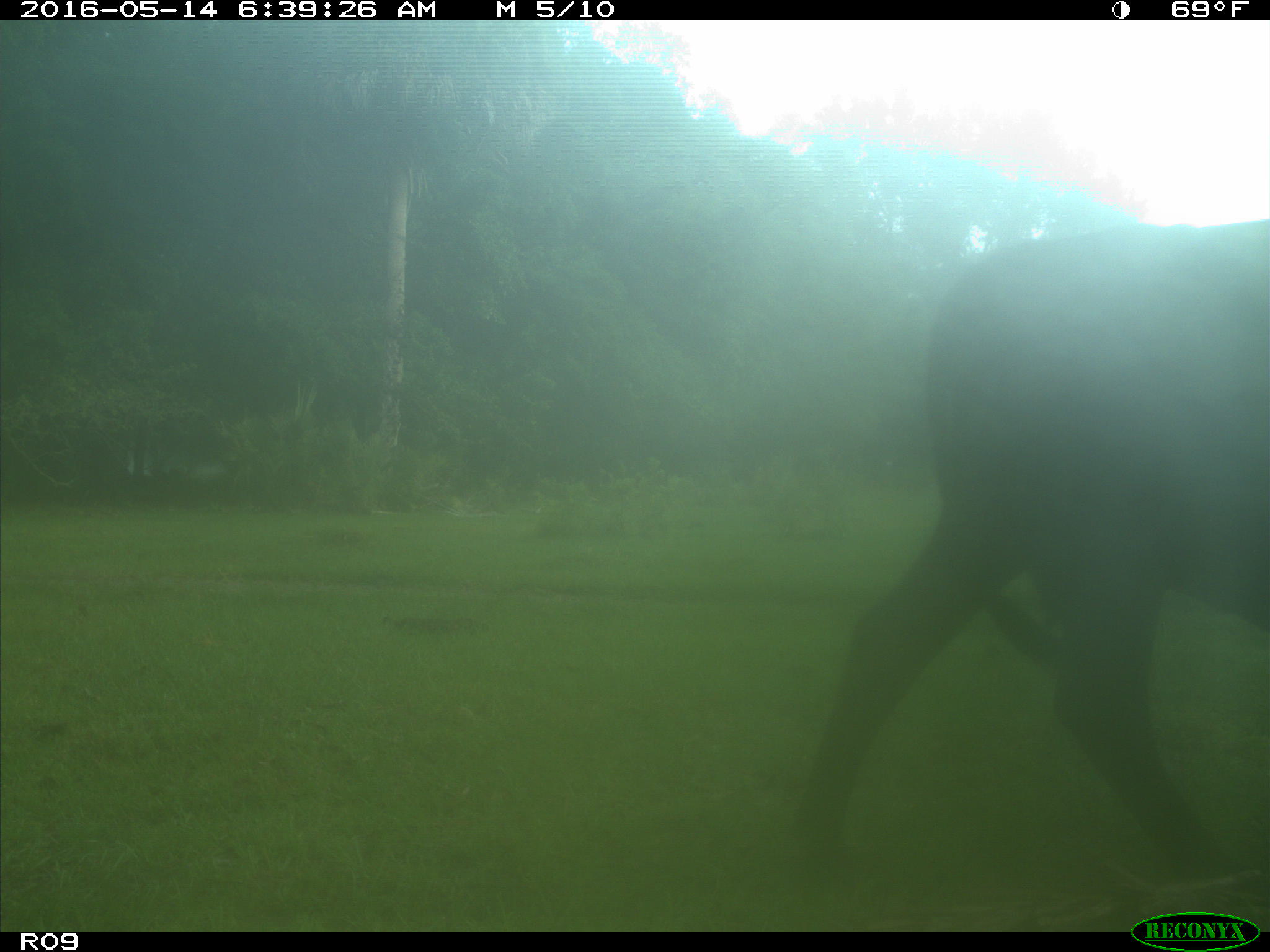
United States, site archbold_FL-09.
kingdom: Animalia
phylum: Chordata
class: Mammalia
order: Artiodactyla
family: Bovidae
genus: Bos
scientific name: Bos taurus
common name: domestic cow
Bos taurus (domestic cow).